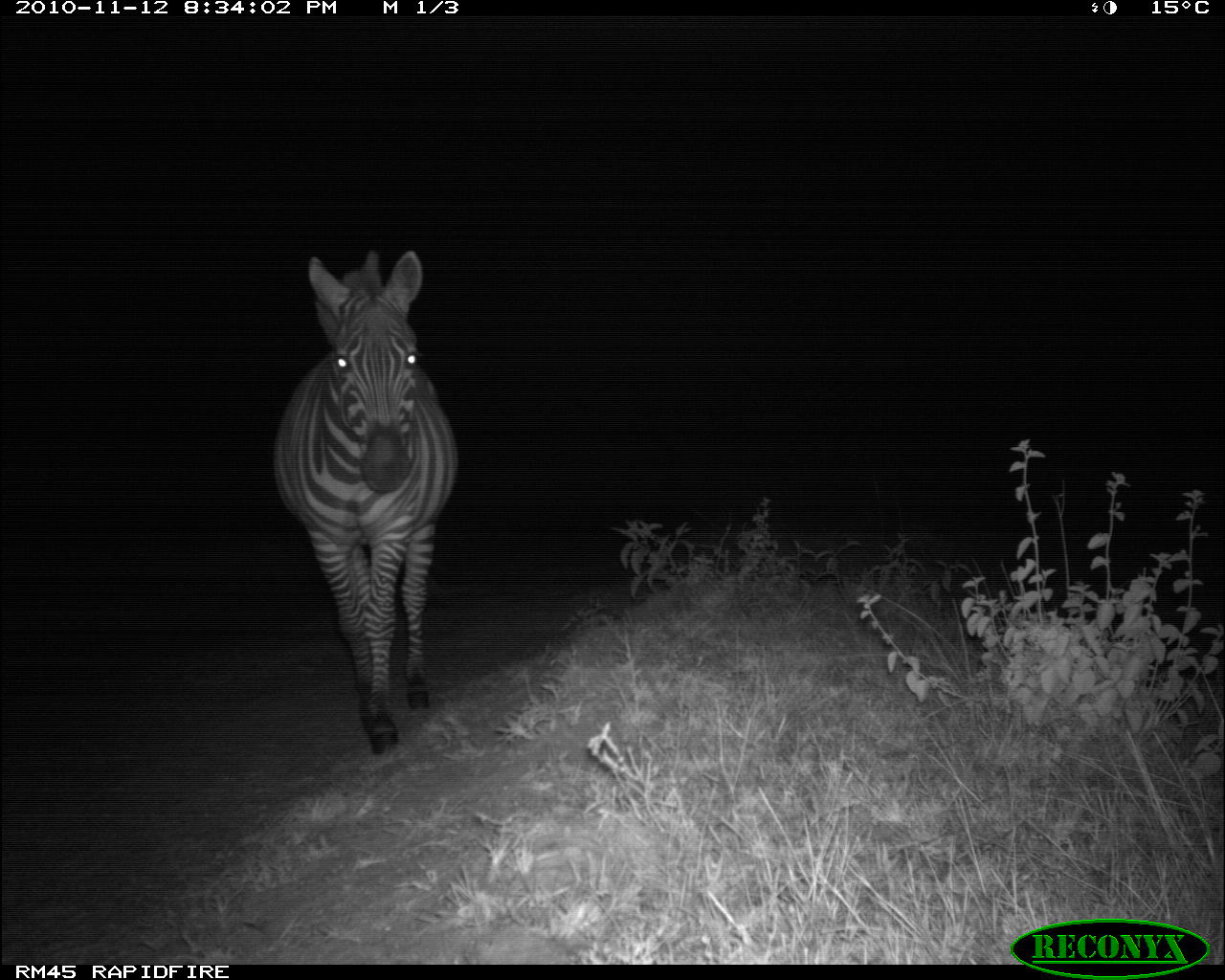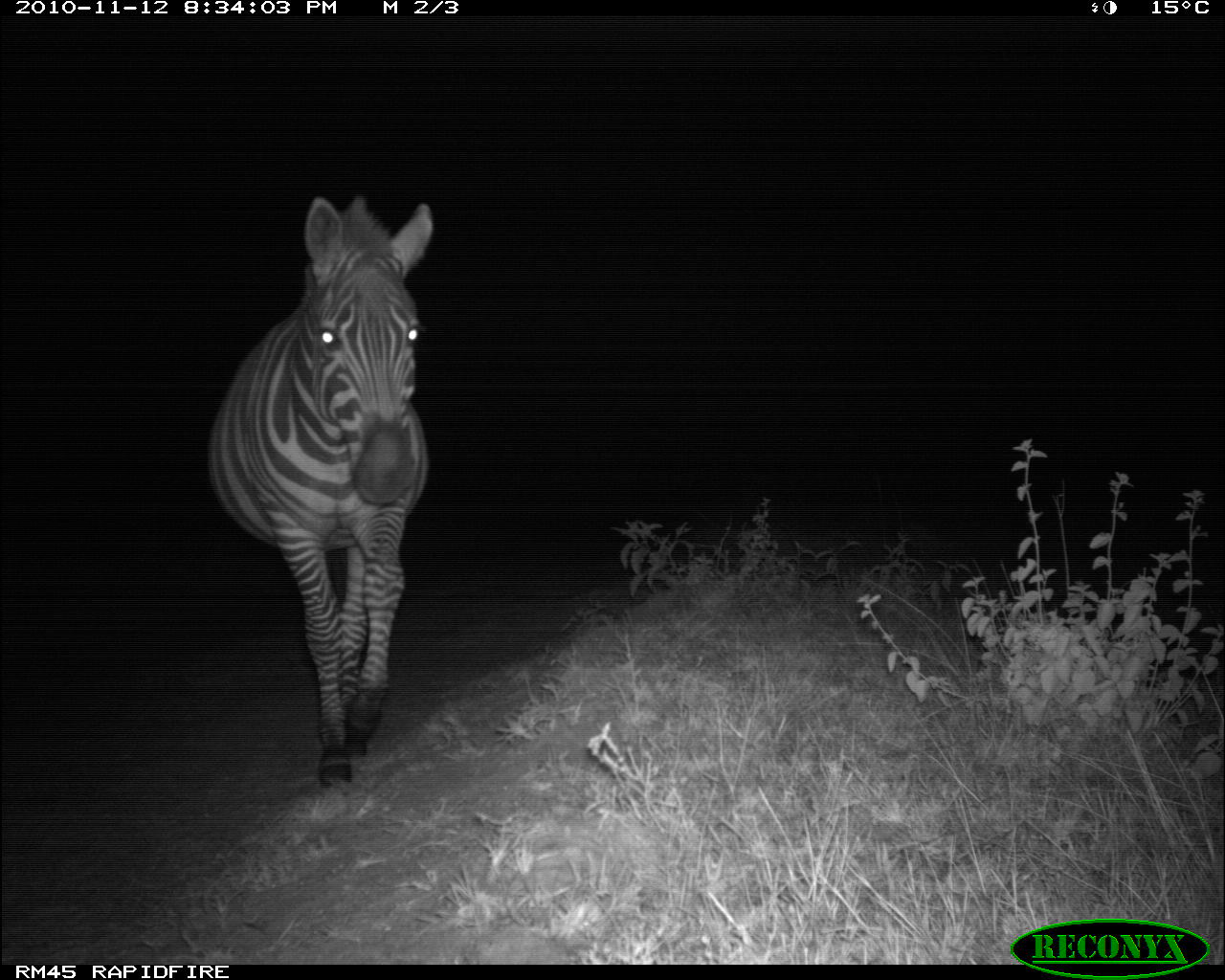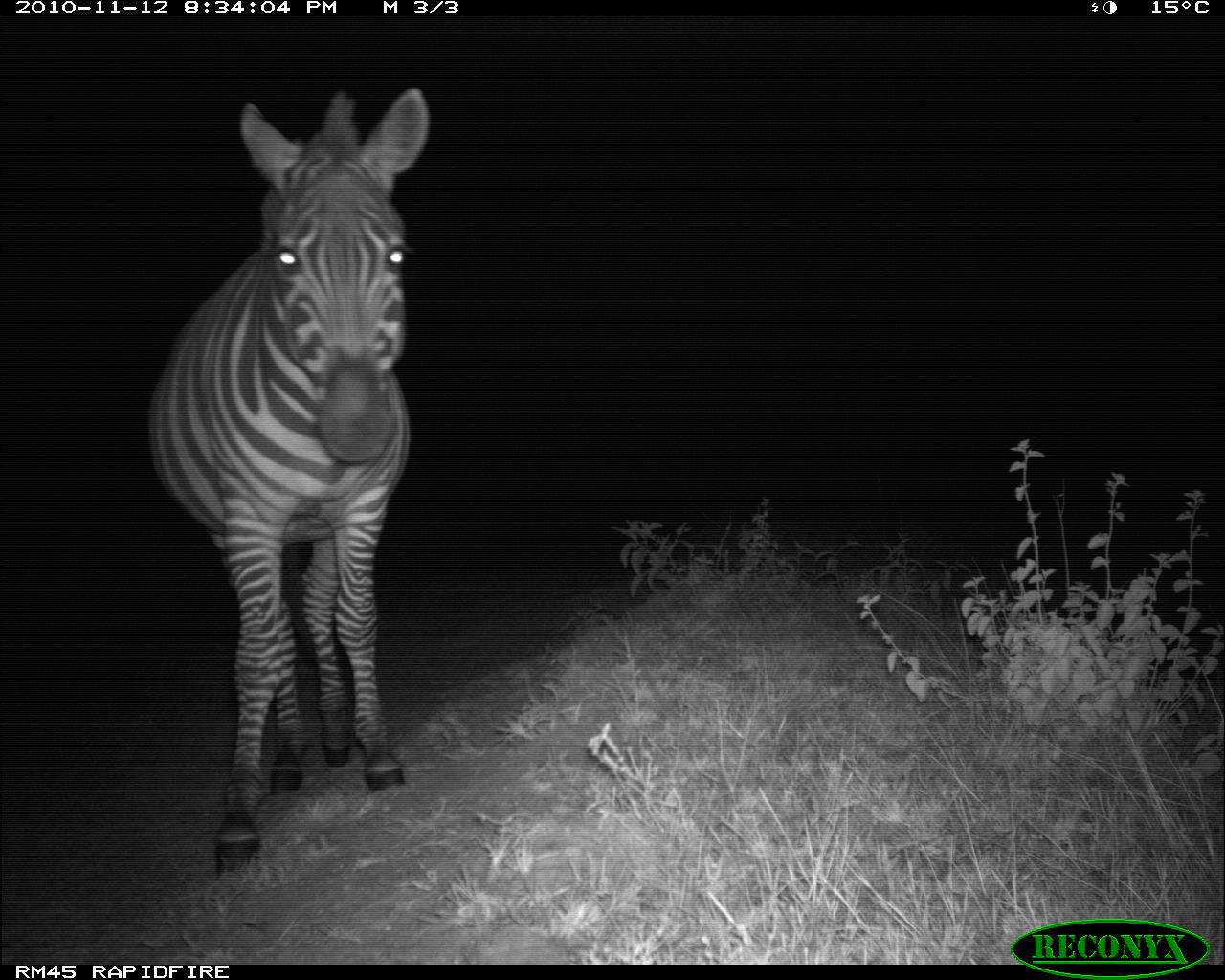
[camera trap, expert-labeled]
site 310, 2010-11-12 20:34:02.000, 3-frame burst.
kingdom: Animalia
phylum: Chordata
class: Mammalia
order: Perissodactyla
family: Equidae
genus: Equus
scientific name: Equus quagga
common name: plains zebra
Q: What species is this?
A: Equus quagga (plains zebra).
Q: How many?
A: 1.